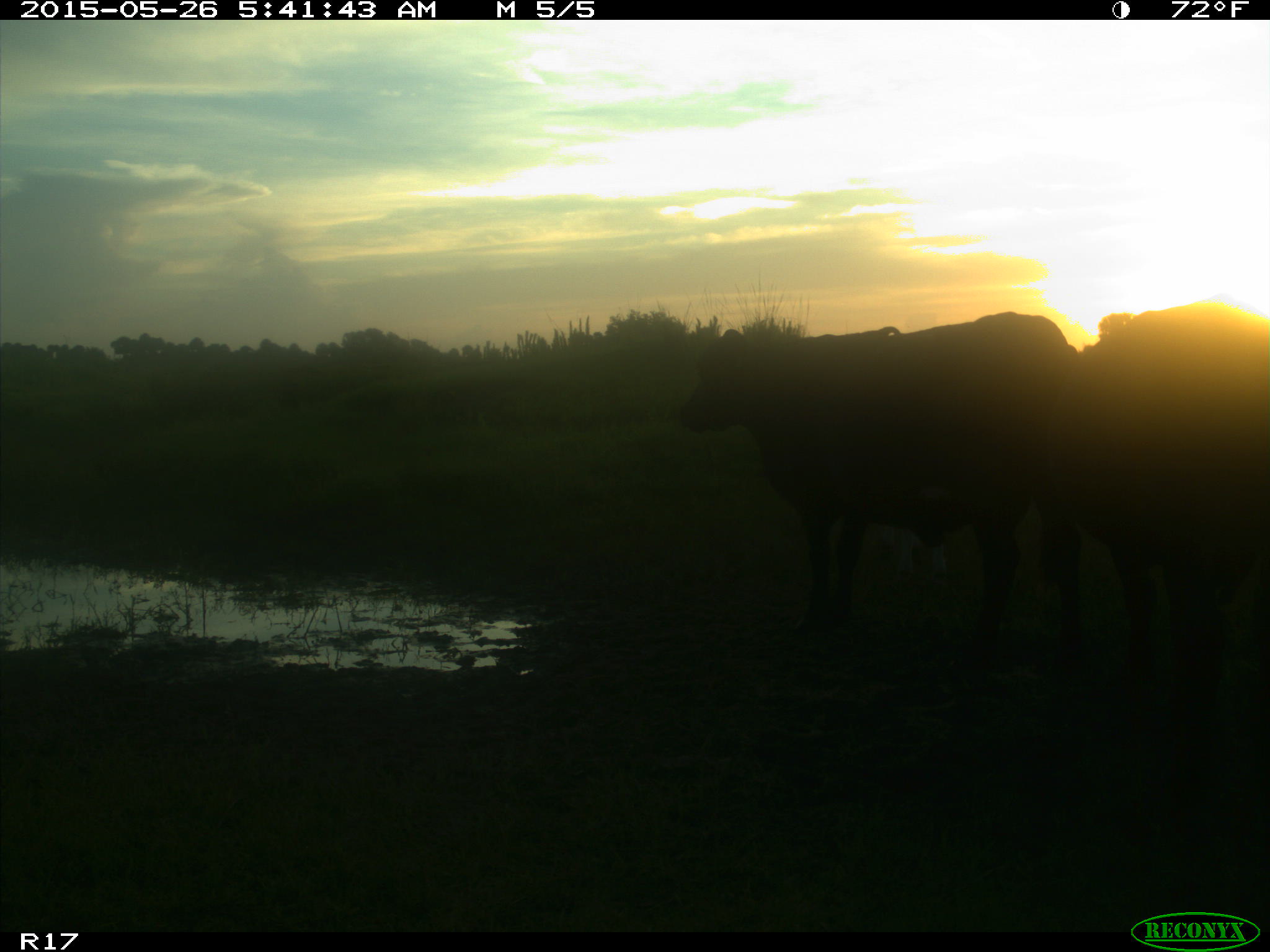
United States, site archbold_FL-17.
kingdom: Animalia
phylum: Chordata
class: Mammalia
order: Artiodactyla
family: Bovidae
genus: Bos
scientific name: Bos taurus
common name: domestic cow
Bos taurus (domestic cow).